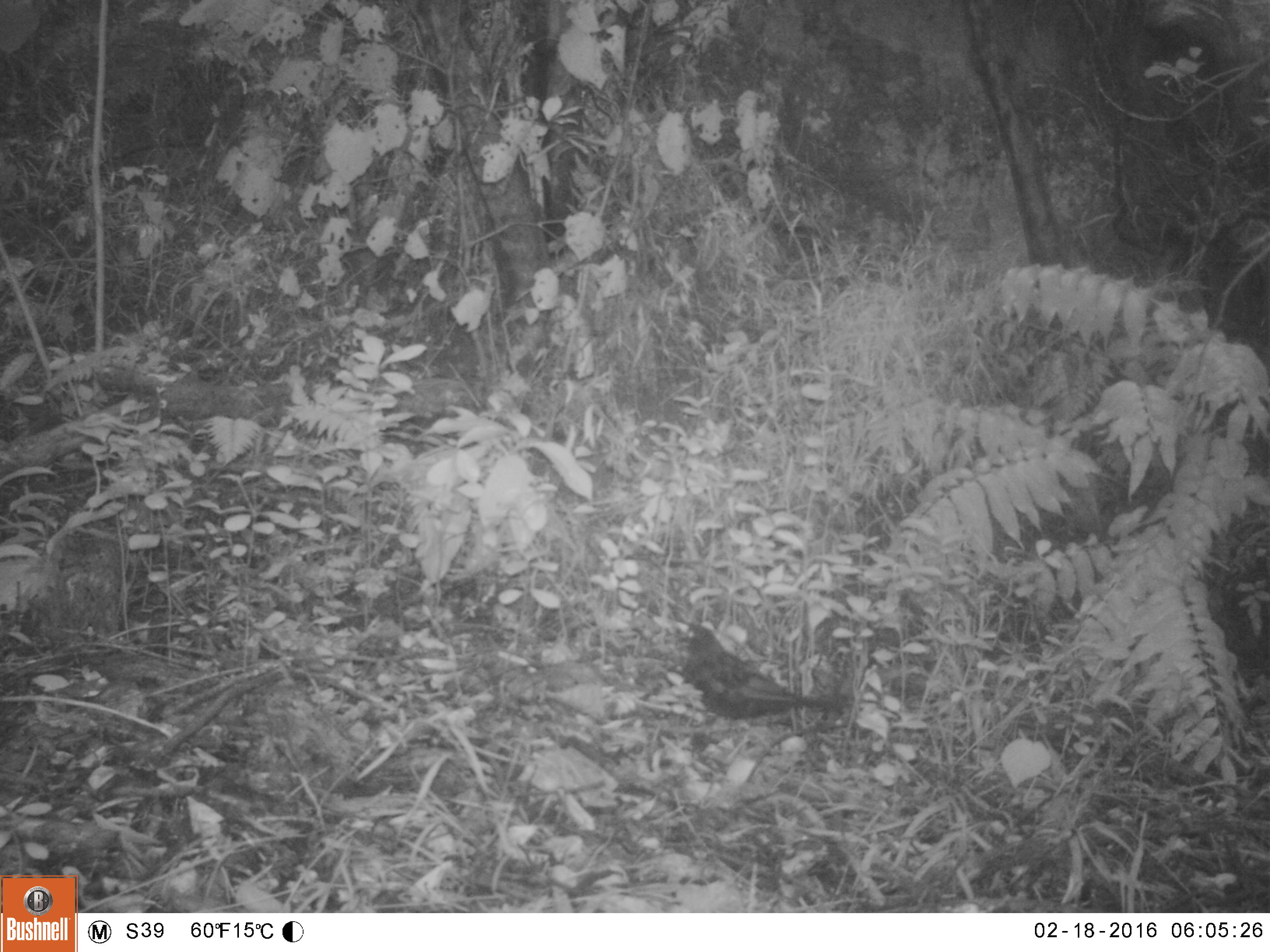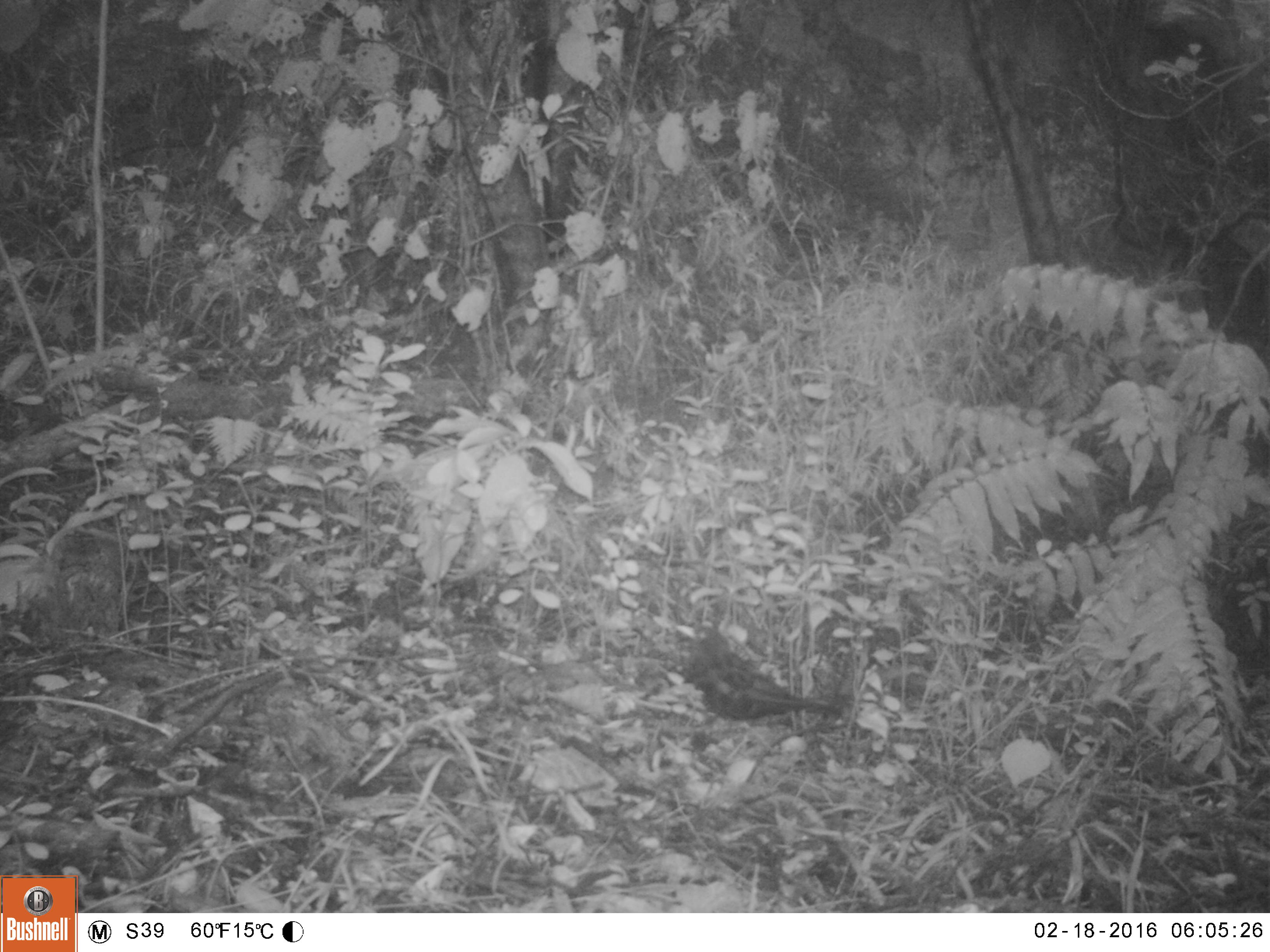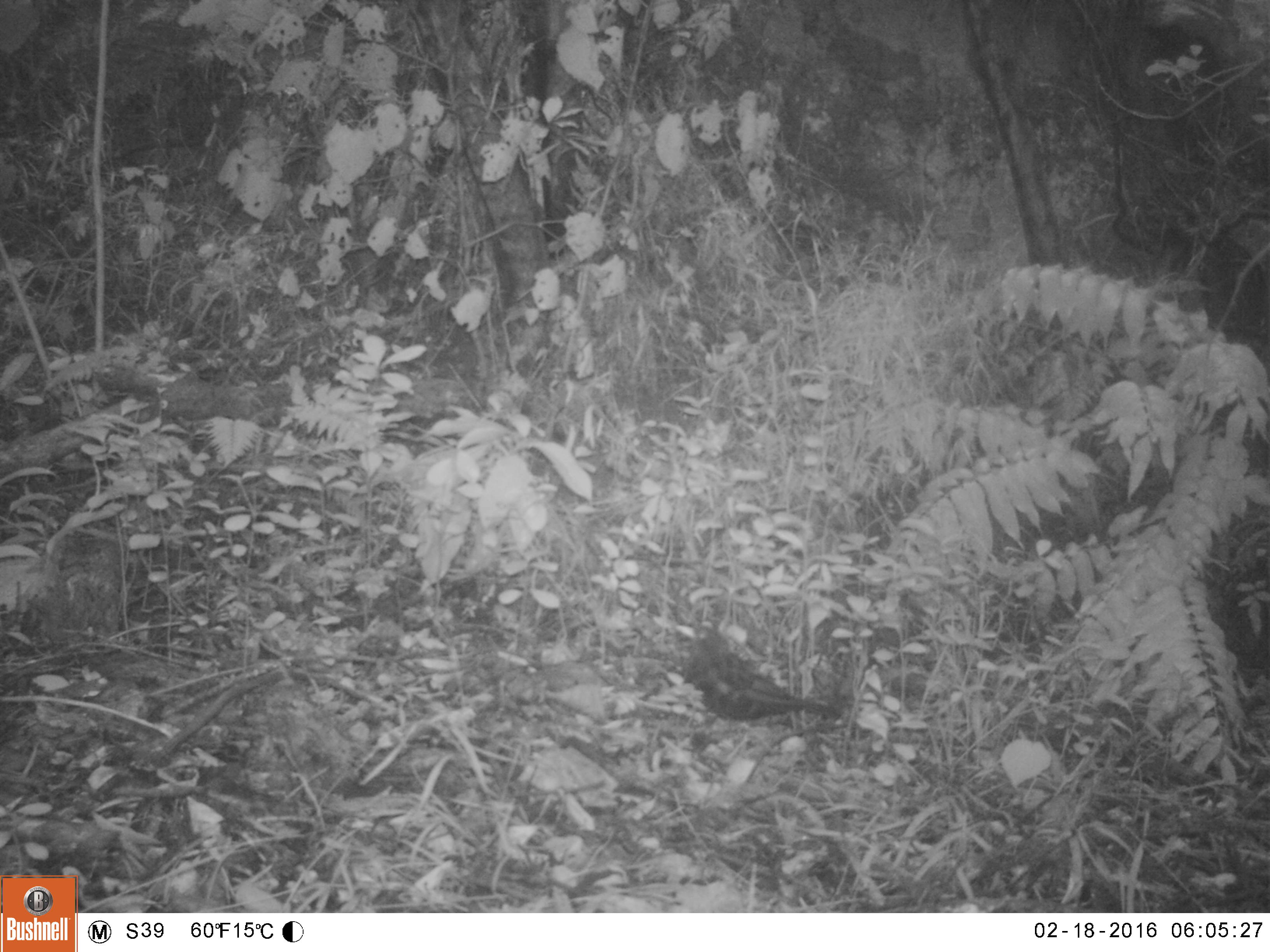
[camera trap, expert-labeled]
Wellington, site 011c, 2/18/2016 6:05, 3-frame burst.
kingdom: Animalia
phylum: Chordata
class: Aves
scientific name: Aves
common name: bird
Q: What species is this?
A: Bird (Aves).